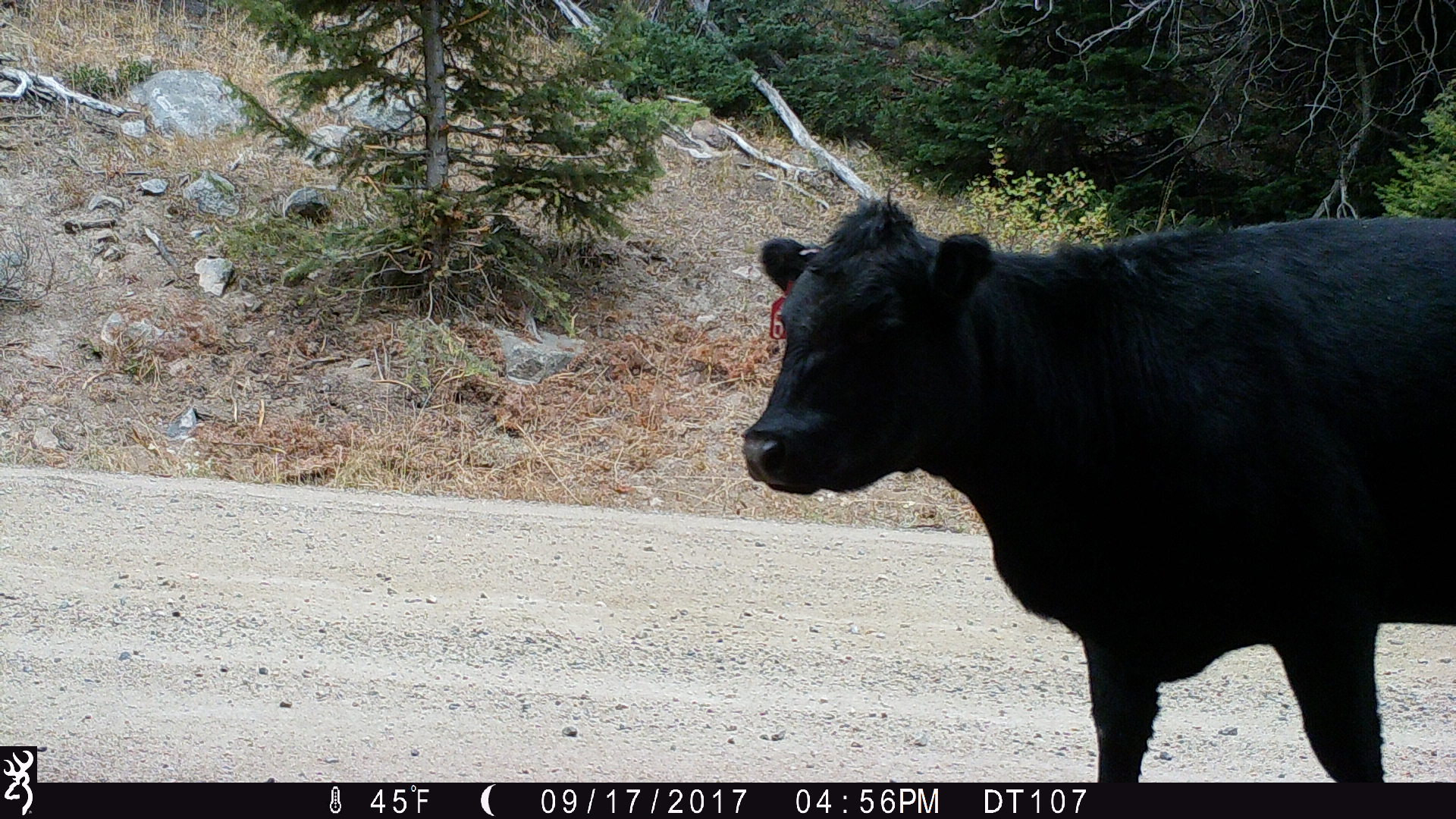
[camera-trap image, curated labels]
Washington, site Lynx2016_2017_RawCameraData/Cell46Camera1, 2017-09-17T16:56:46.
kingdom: Animalia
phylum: Chordata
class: Mammalia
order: Artiodactyla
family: Bovidae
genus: Bos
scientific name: Bos taurus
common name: domestic cattle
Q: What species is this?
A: Domestic cattle (Bos taurus).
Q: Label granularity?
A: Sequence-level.